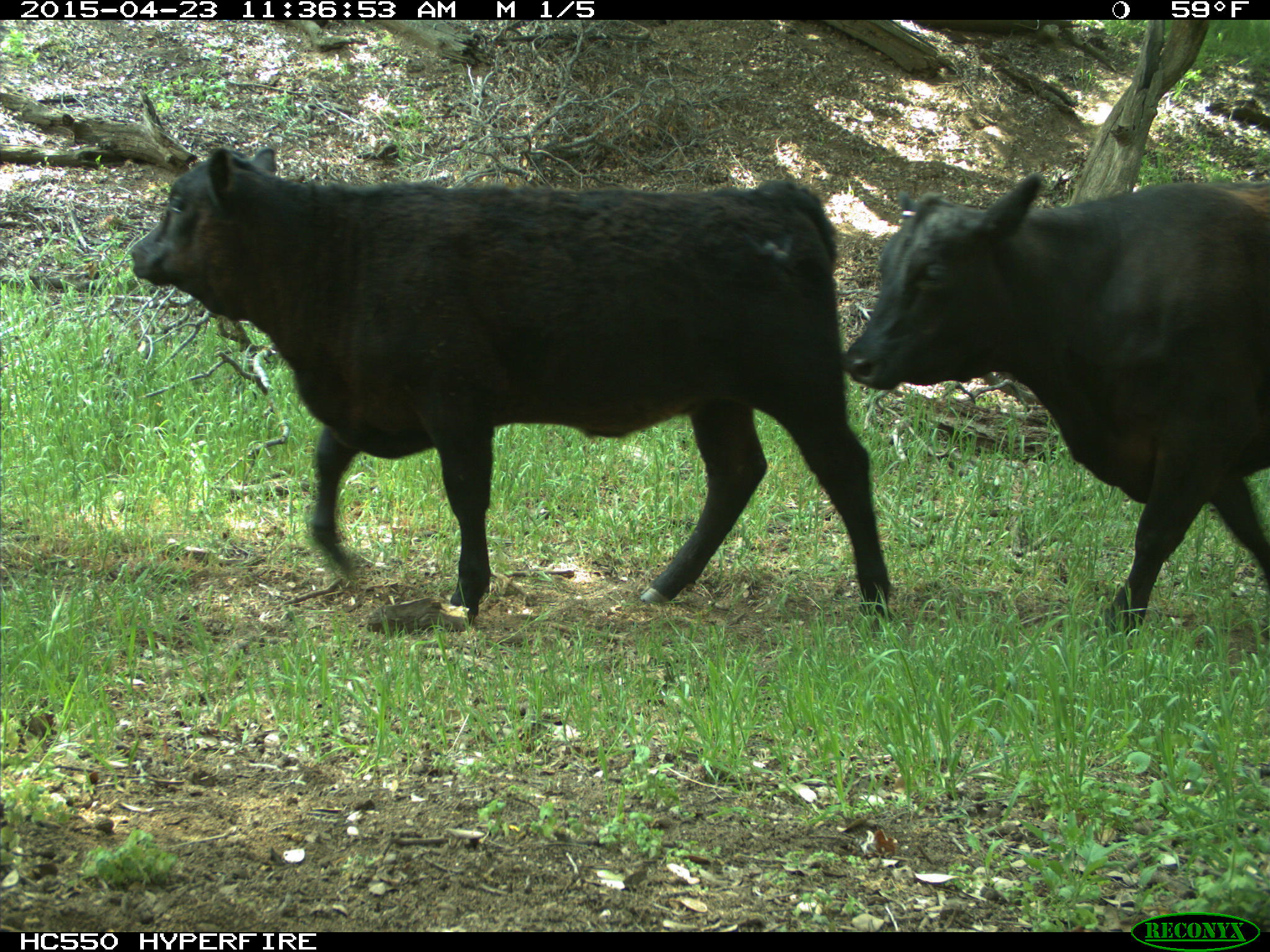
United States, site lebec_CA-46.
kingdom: Animalia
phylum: Chordata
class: Mammalia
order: Artiodactyla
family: Bovidae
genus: Bos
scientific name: Bos taurus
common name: domestic cow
Bos taurus (domestic cow).